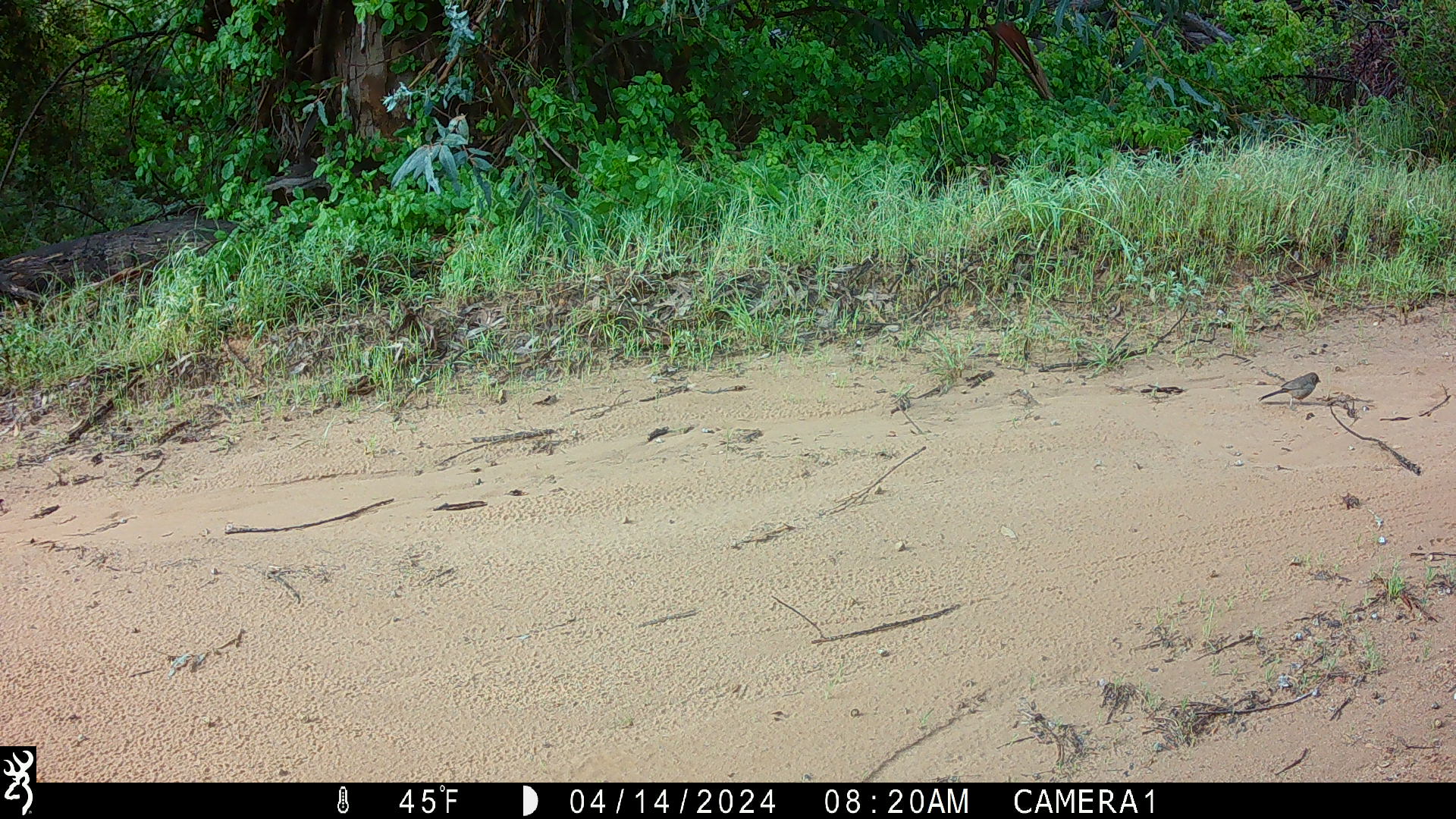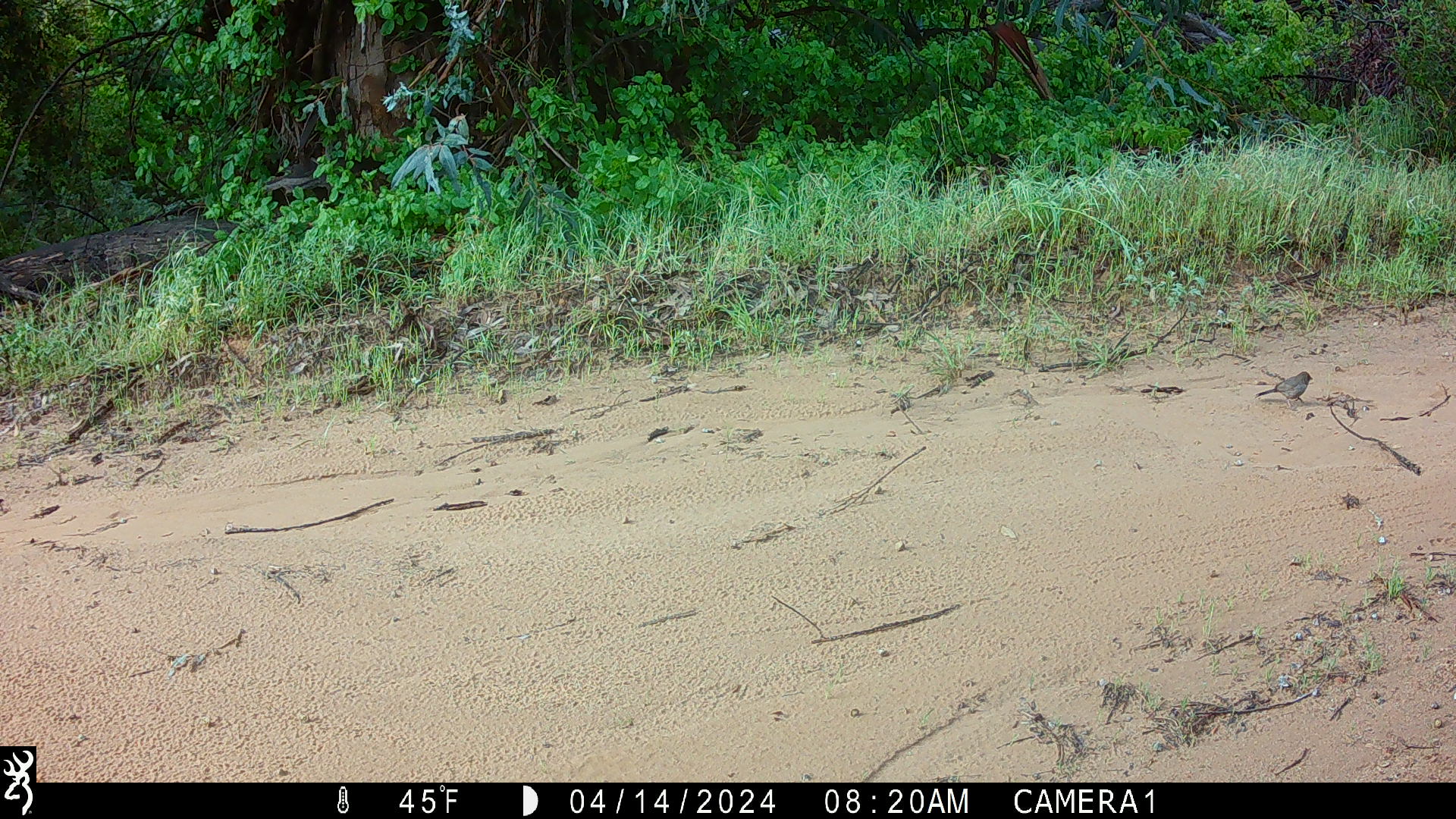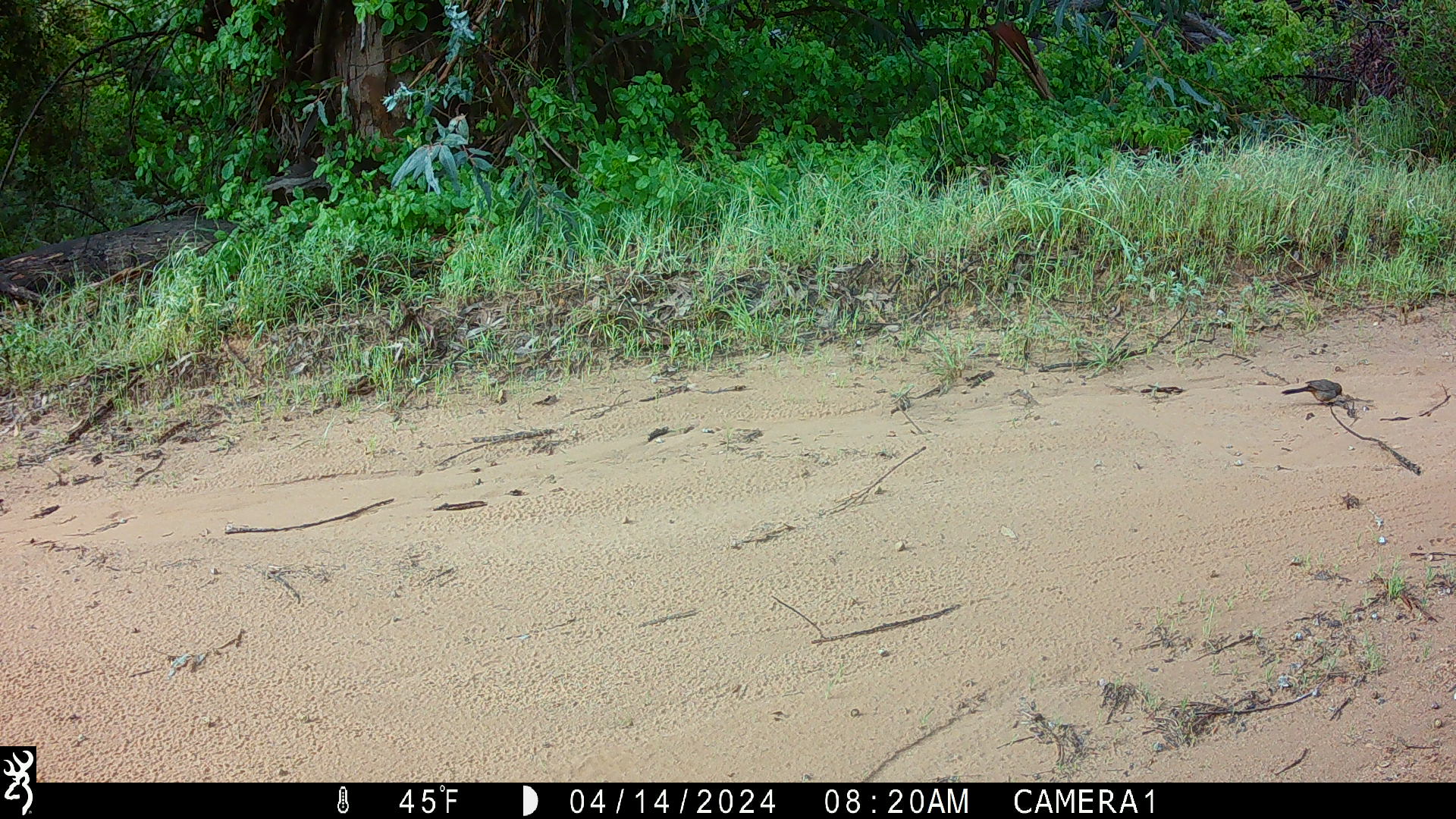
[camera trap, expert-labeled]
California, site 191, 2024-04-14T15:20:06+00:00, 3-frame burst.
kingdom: Animalia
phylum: Chordata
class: Aves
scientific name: Aves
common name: bird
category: unknown bird